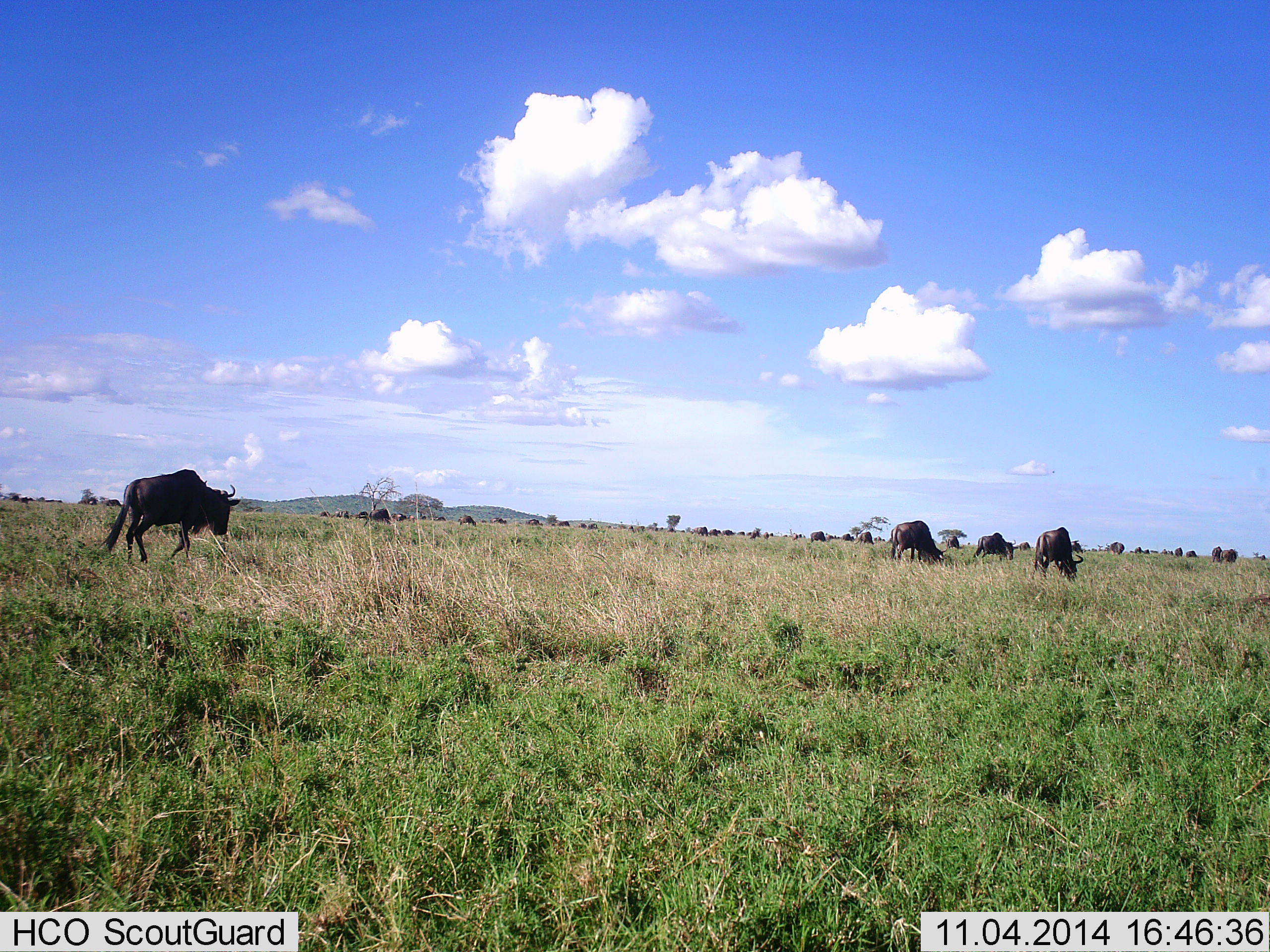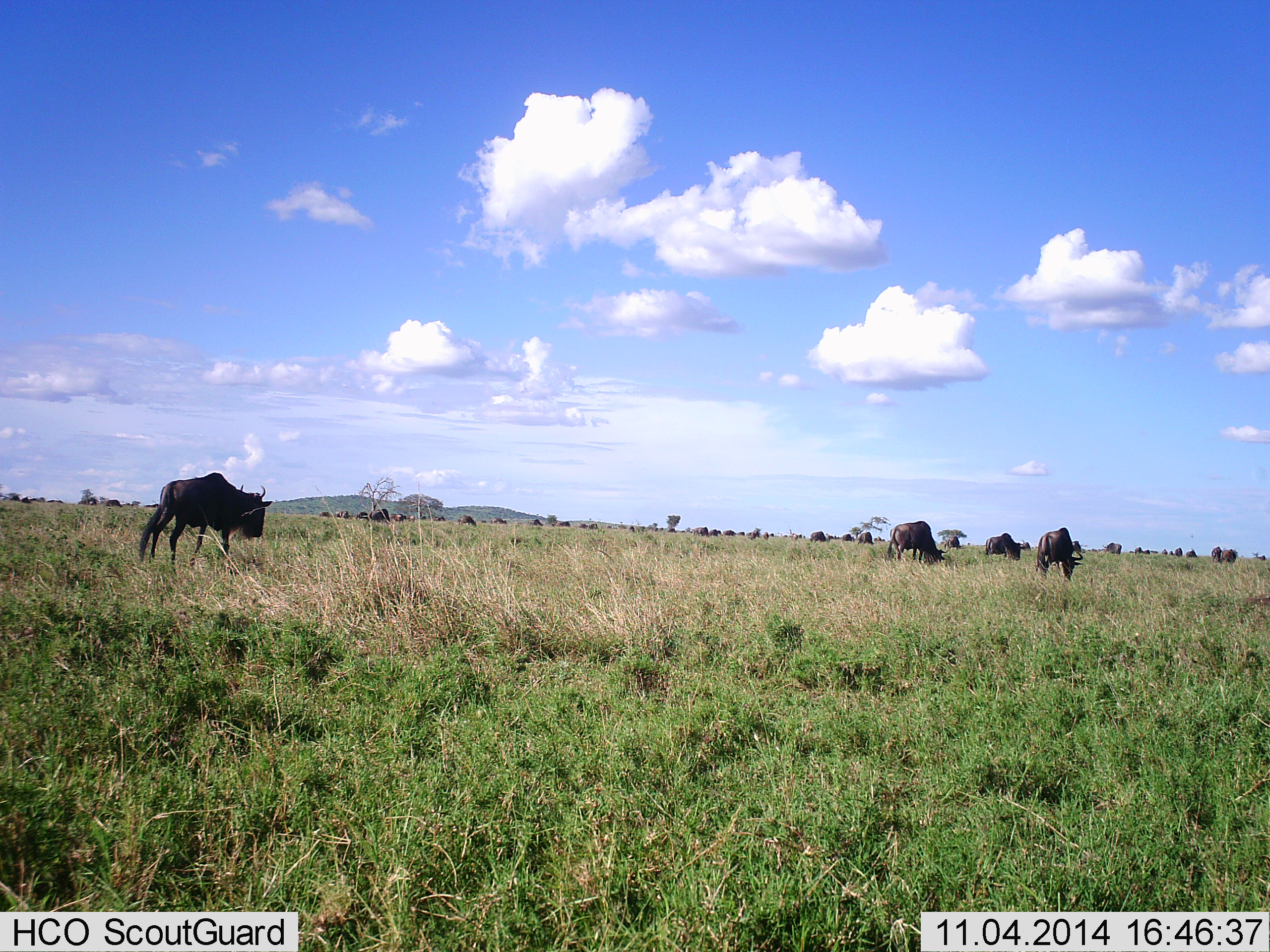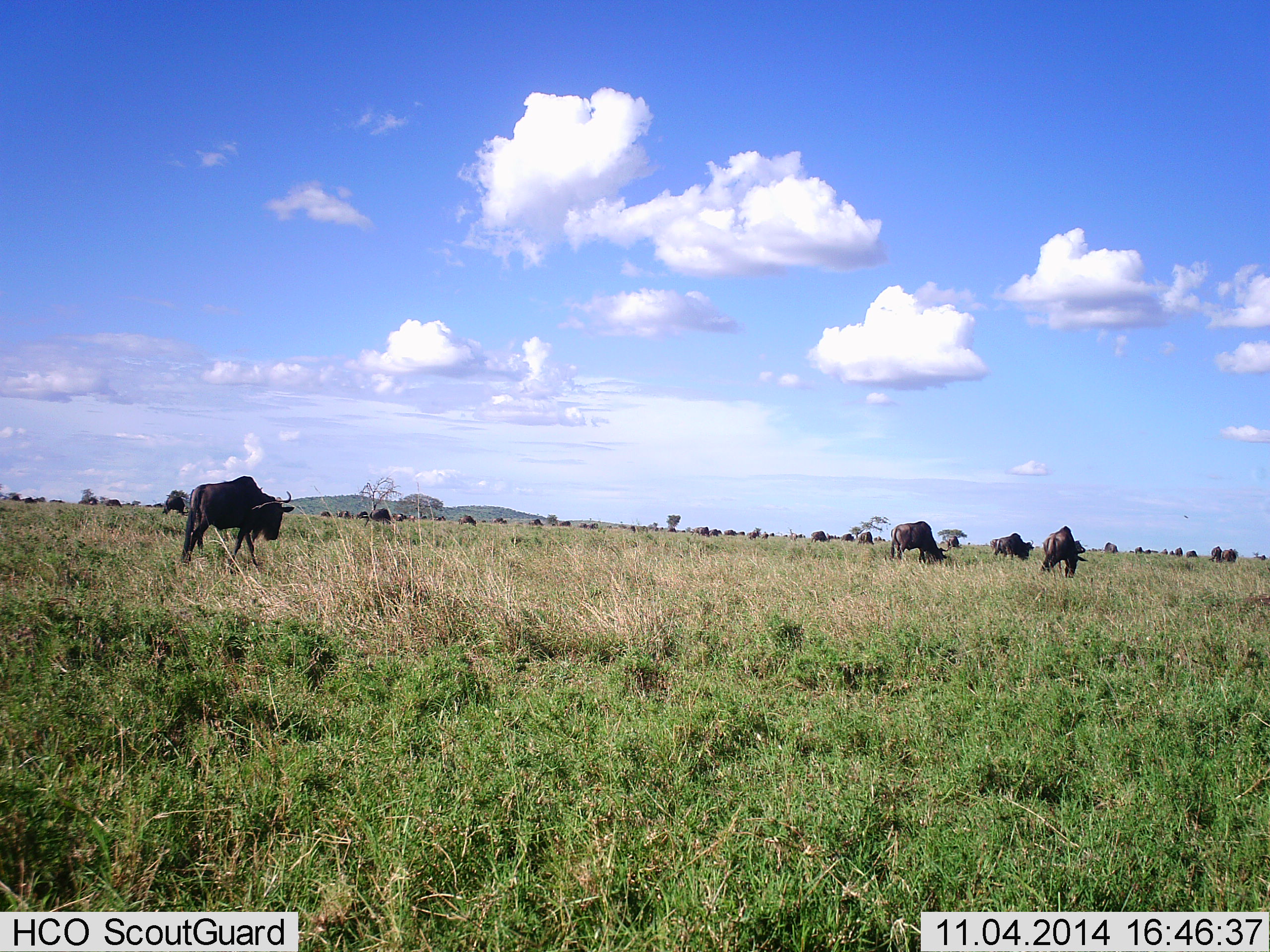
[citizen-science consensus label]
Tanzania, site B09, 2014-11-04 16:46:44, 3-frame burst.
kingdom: Animalia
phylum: Chordata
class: Mammalia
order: Artiodactyla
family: Bovidae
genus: Connochaetes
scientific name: Connochaetes taurinus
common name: blue wildebeest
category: wildebeest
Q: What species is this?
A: Wildebeest (blue wildebeest) (Connochaetes taurinus).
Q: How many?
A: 11-50.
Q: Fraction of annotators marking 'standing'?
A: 80%.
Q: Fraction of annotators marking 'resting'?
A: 0%.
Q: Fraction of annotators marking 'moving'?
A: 50%.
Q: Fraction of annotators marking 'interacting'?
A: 0%.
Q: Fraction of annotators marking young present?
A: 0%.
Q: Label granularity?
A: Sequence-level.